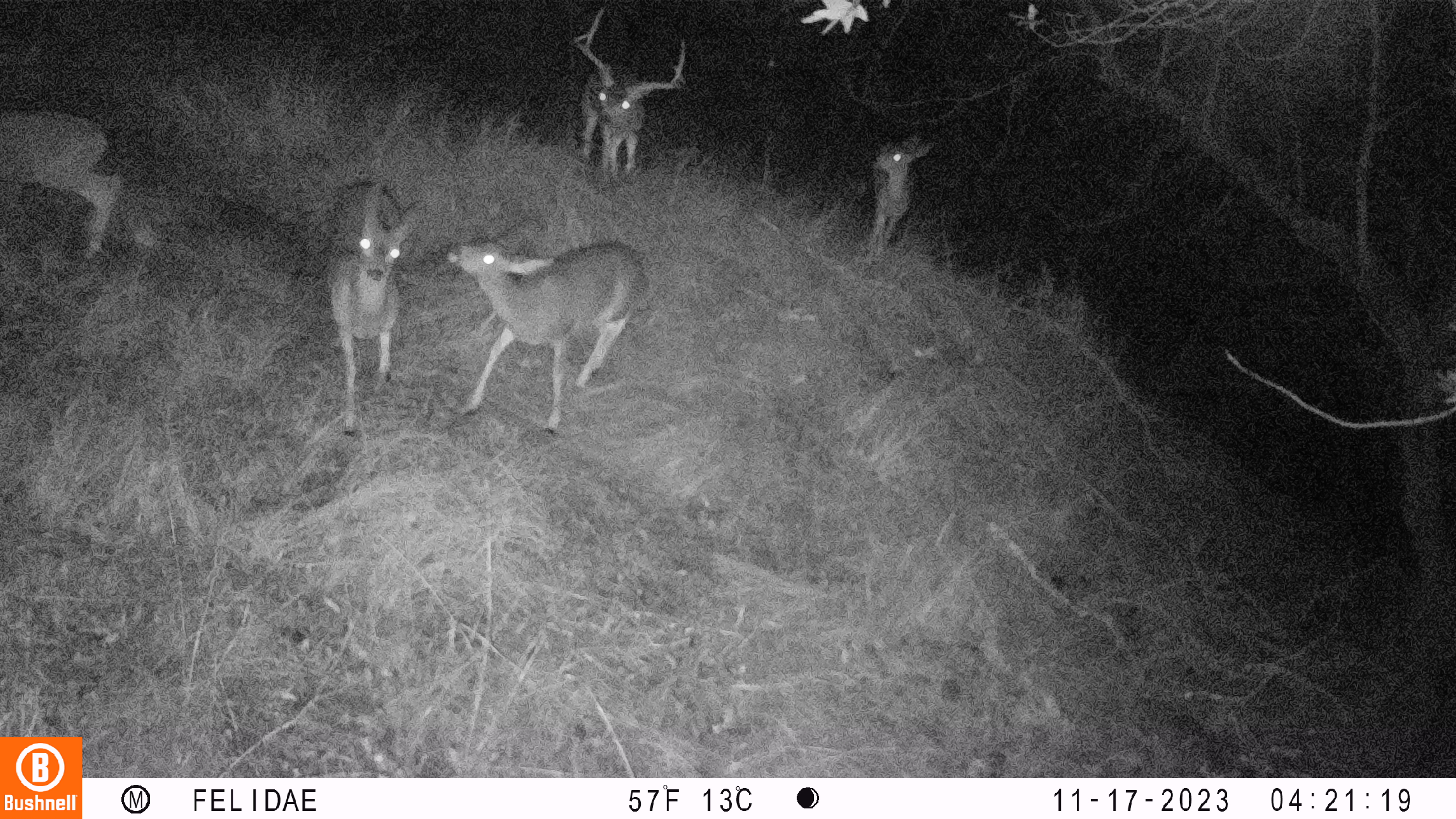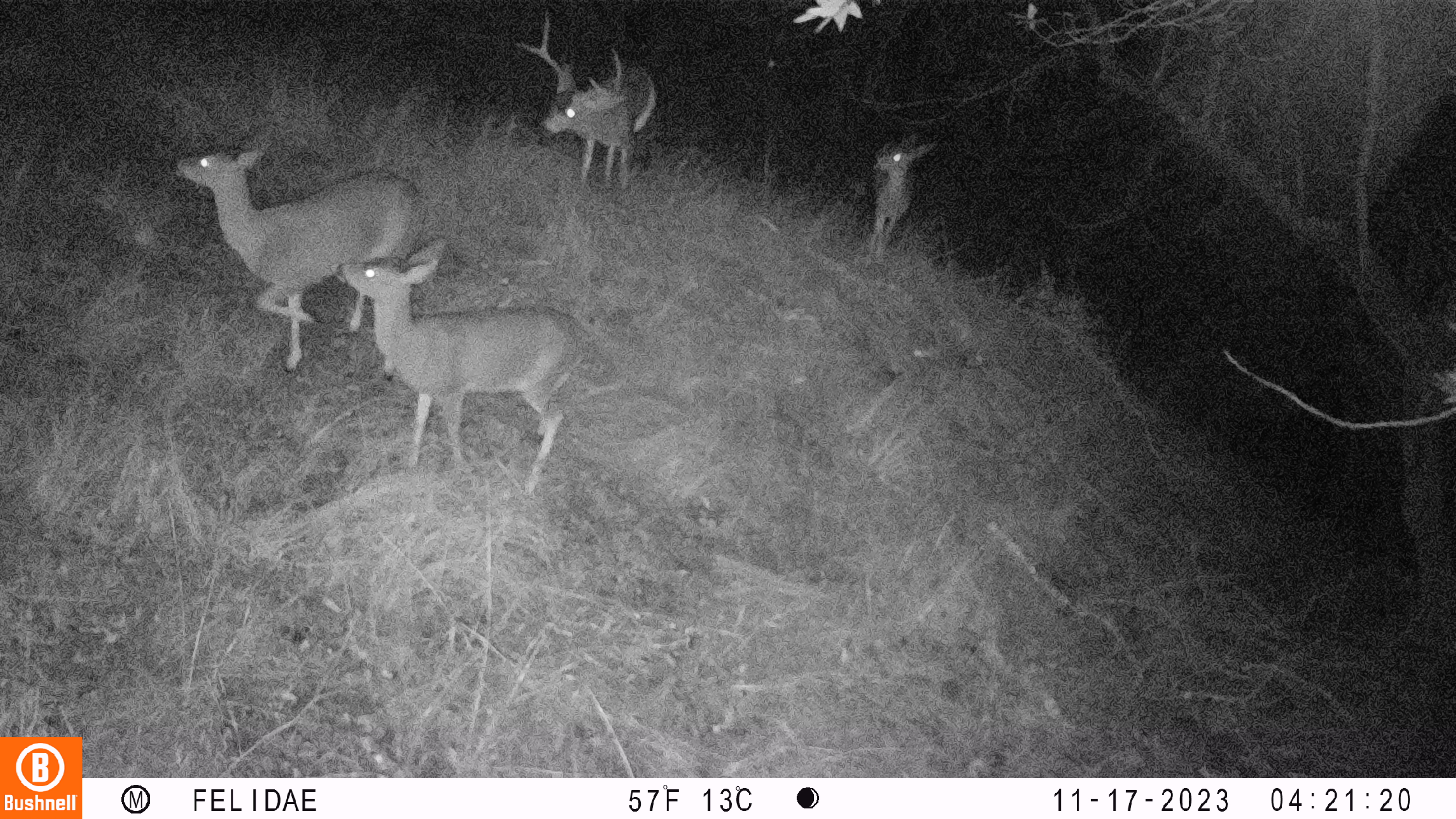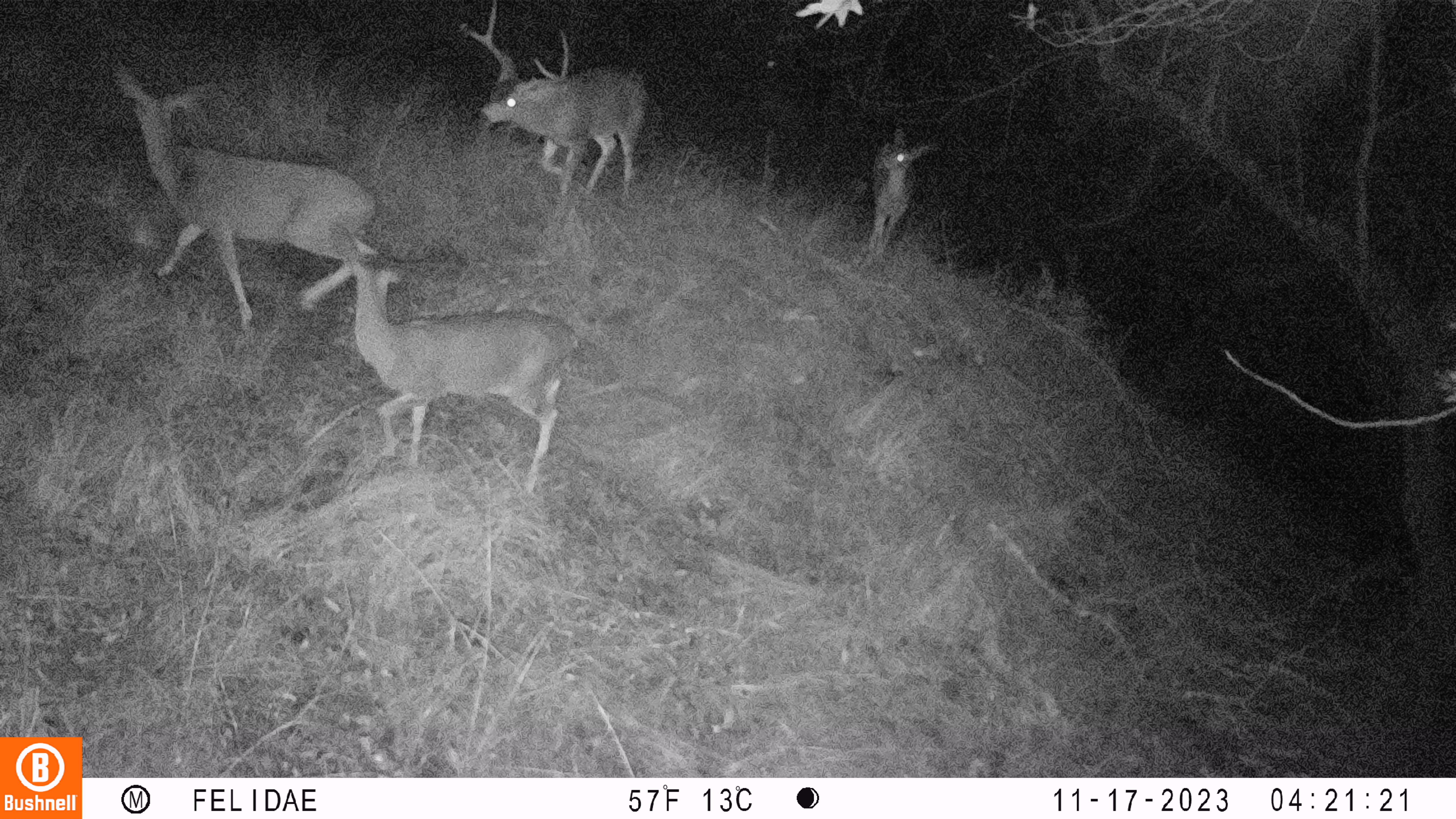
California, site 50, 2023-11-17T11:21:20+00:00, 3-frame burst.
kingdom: Animalia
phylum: Chordata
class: Mammalia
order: Artiodactyla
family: Cervidae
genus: Odocoileus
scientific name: Odocoileus hemionus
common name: mule deer